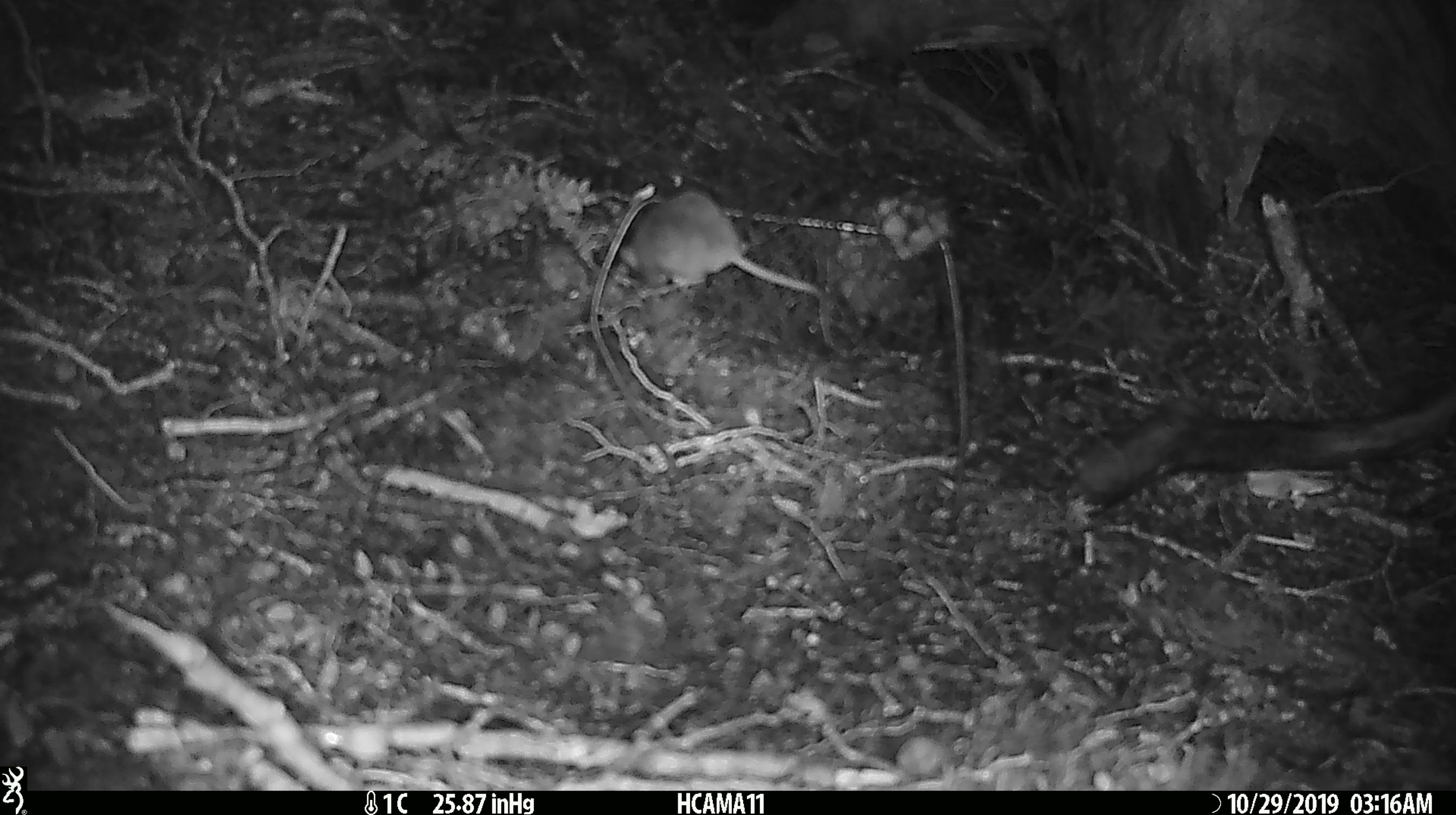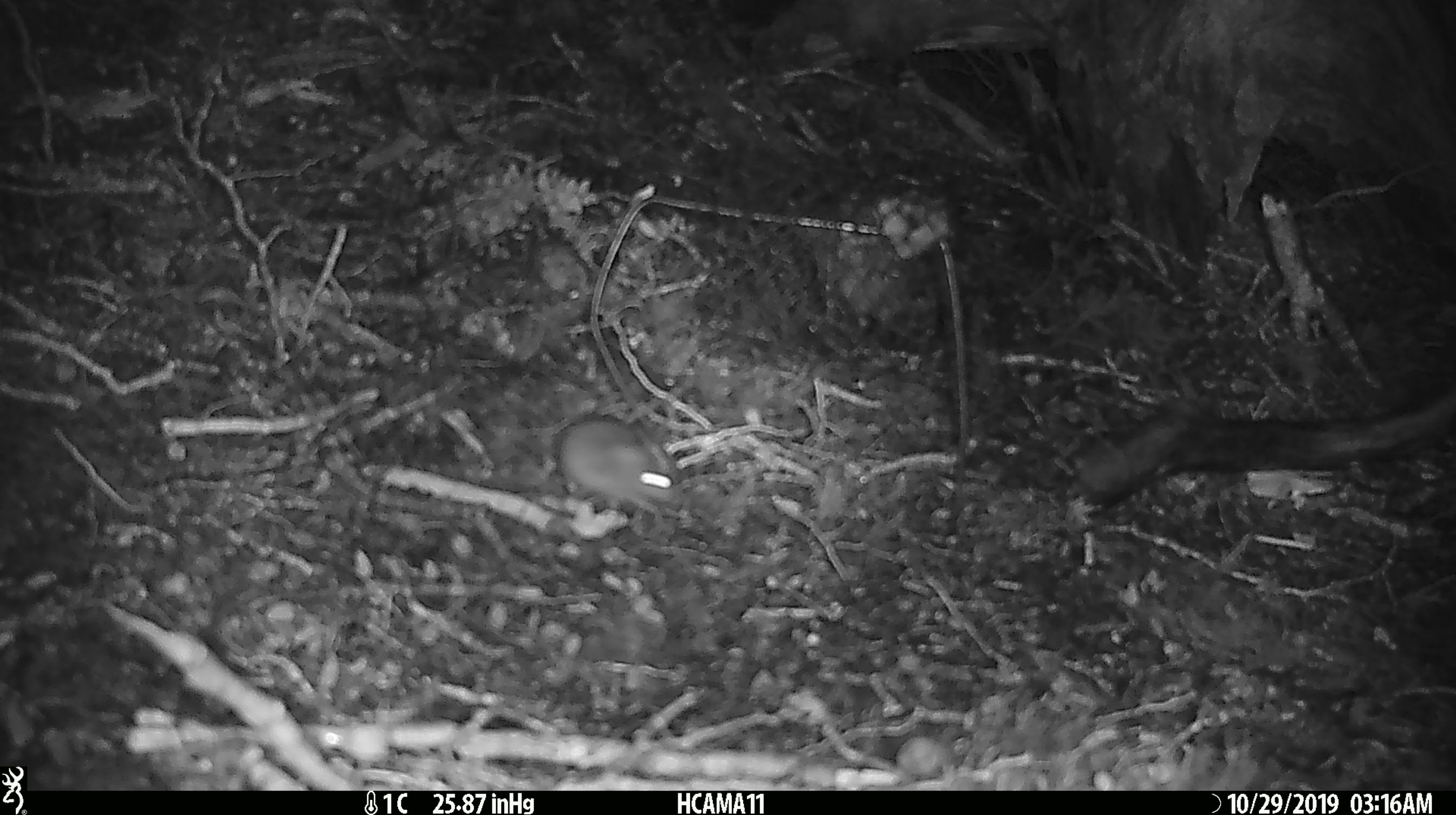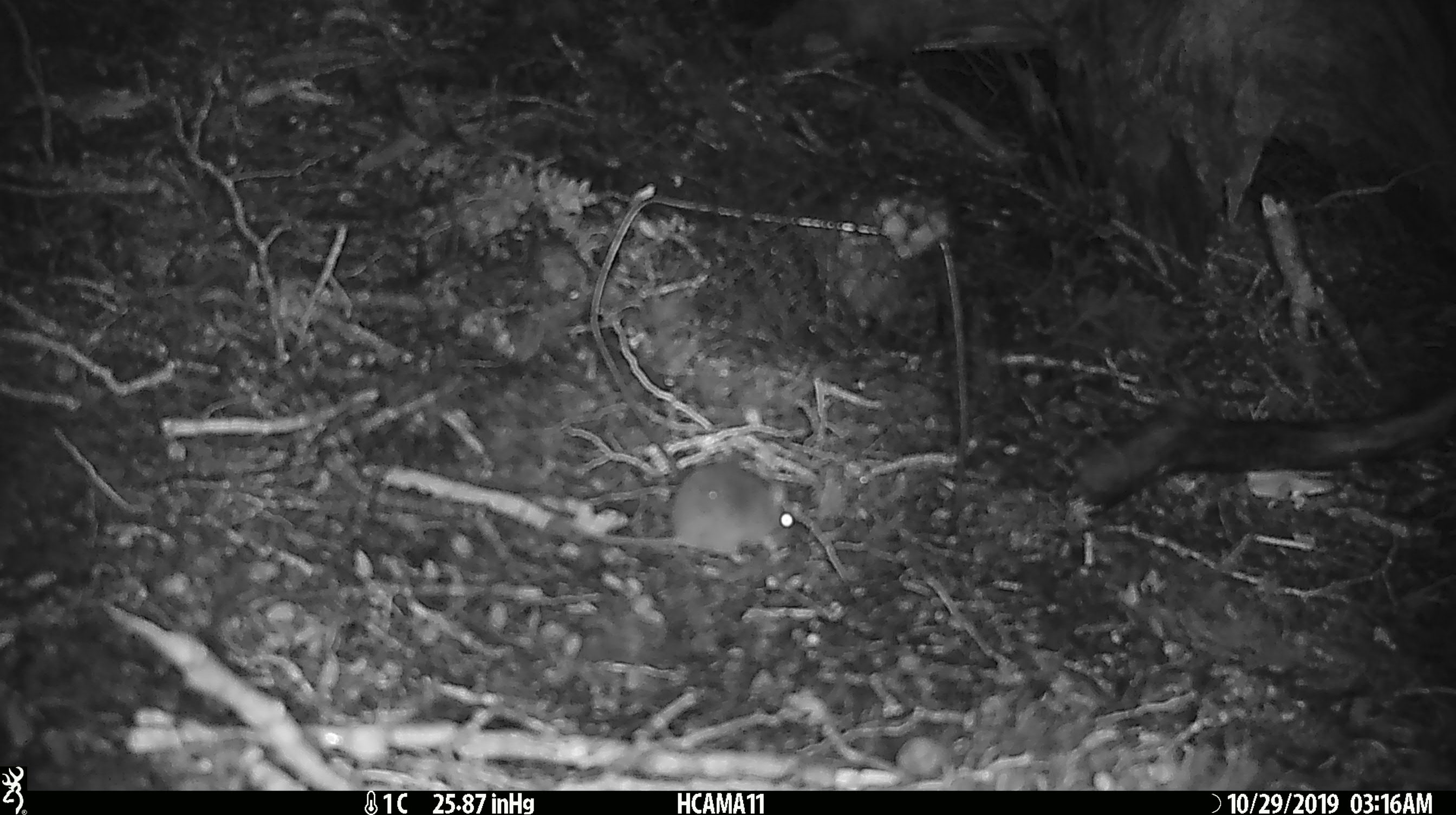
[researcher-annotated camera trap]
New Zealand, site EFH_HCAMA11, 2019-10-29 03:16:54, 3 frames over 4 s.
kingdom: Animalia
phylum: Chordata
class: Mammalia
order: Rodentia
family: Muridae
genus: Mus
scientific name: Mus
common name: mouse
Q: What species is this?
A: Mouse (Mus).